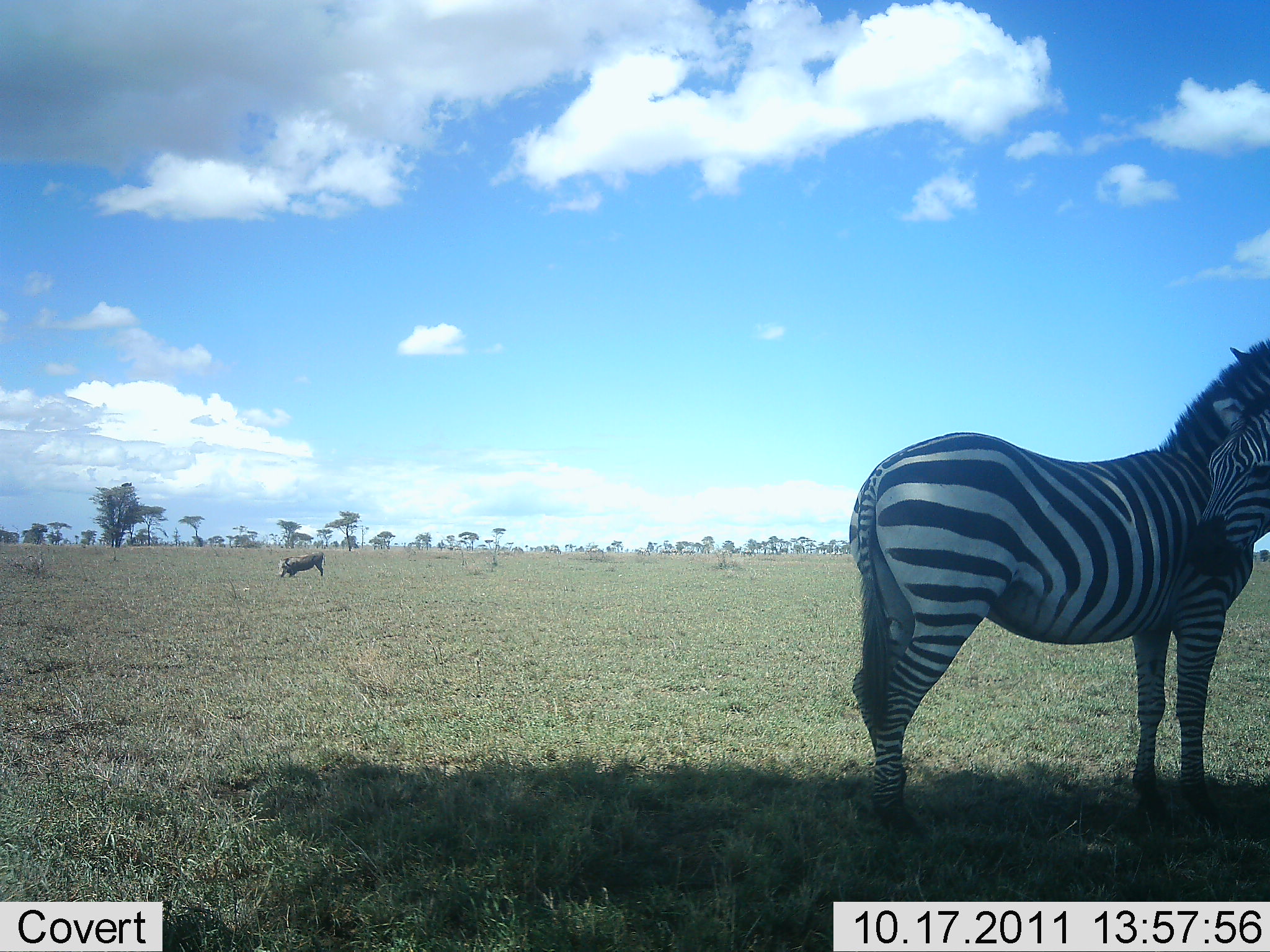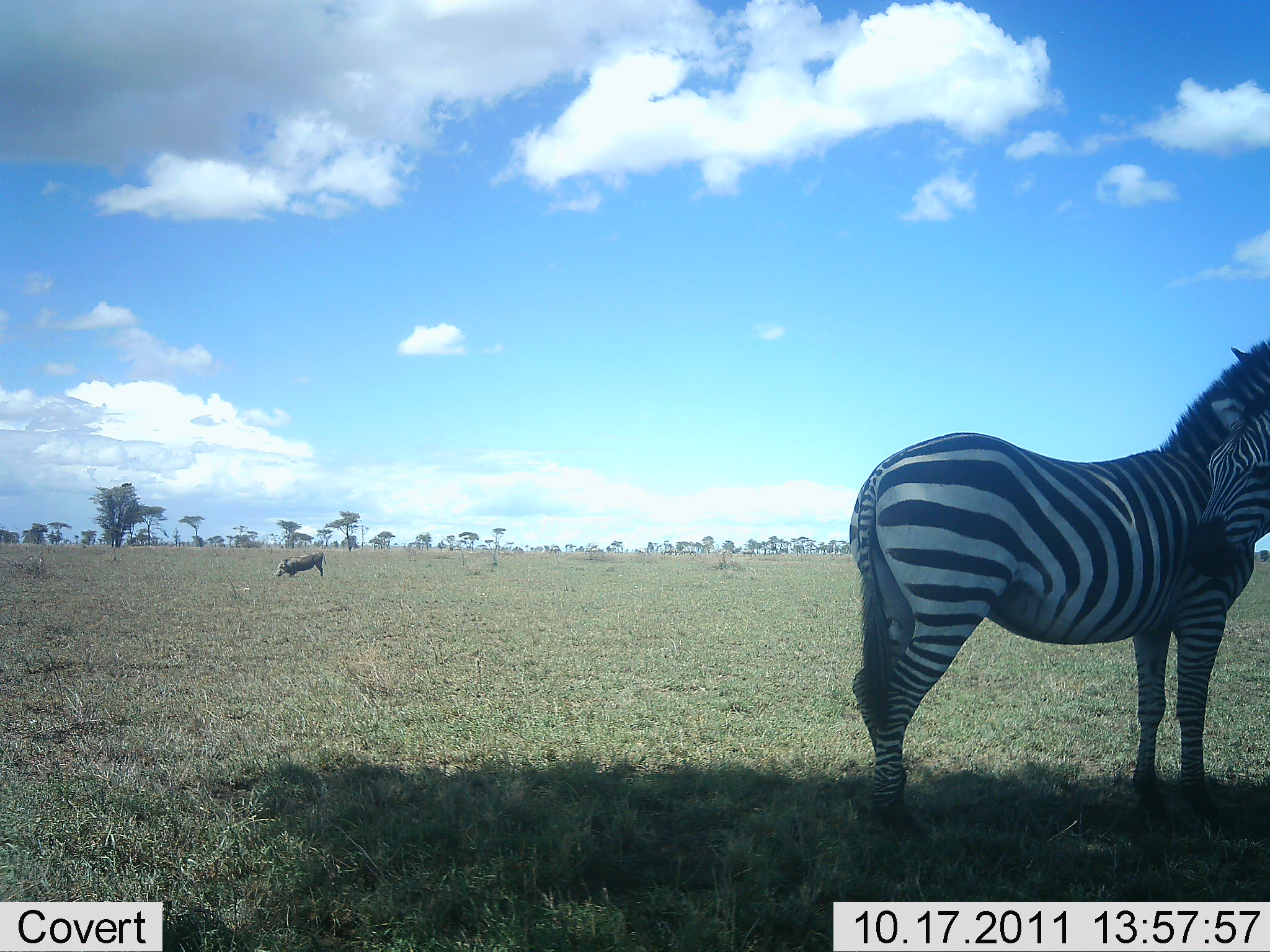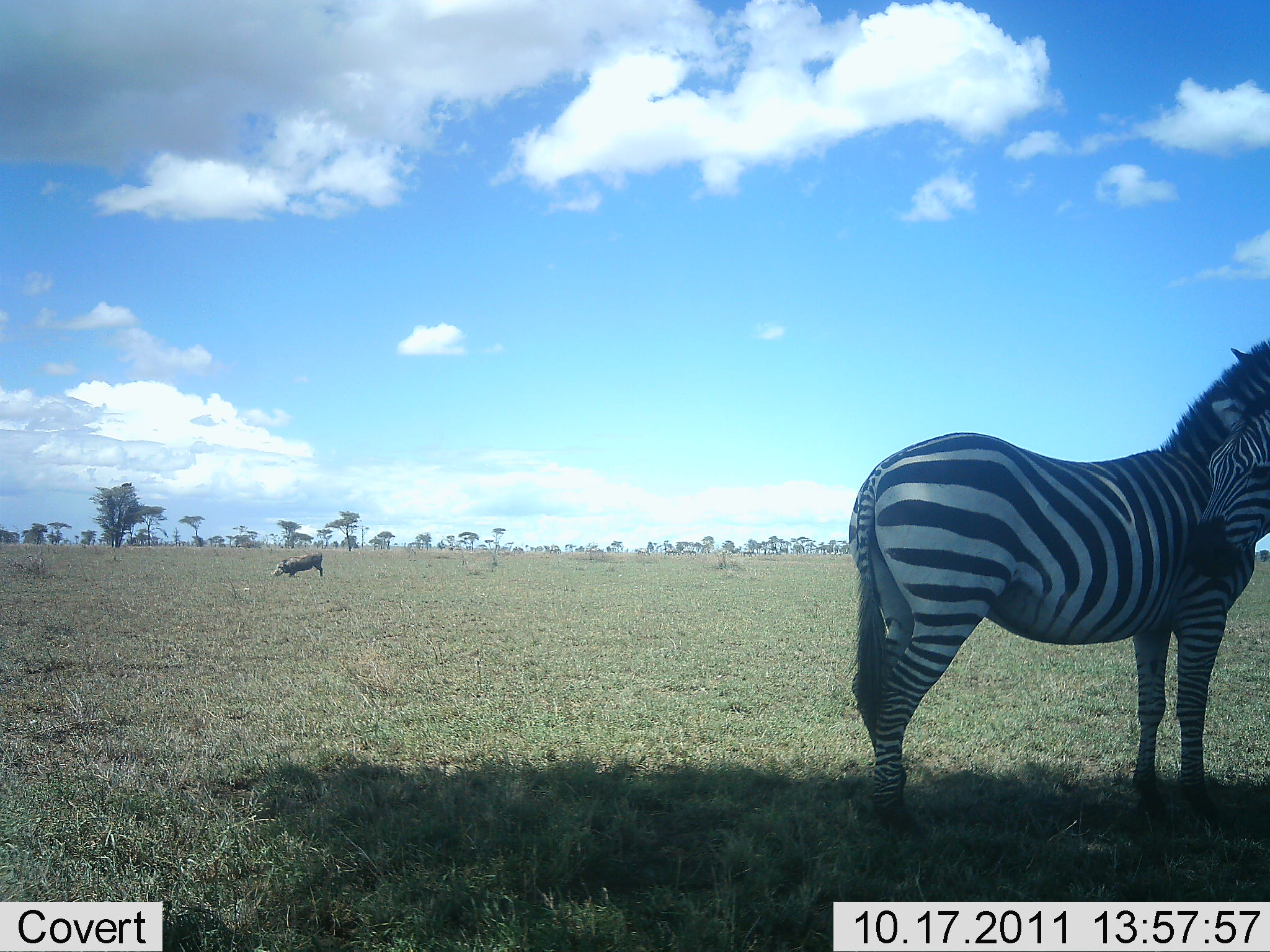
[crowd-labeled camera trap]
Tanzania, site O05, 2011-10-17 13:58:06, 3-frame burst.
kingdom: Animalia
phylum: Chordata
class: Mammalia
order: Artiodactyla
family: Suidae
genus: Phacochoerus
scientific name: Phacochoerus africanus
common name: warthog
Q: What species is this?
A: Warthog (Phacochoerus africanus).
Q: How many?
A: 1.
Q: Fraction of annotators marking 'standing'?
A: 36%.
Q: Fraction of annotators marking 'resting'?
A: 0%.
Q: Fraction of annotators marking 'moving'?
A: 0%.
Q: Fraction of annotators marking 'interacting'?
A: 0%.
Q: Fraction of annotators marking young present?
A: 0%.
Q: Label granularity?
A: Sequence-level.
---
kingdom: Animalia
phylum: Chordata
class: Mammalia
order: Perissodactyla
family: Equidae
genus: Equus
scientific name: Equus quagga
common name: plains zebra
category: zebra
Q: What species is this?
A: Zebra (plains zebra) (Equus quagga).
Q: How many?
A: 2.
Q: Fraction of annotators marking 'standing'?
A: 73%.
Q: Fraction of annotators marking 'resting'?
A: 0%.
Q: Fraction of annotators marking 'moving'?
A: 5%.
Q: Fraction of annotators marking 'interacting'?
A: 36%.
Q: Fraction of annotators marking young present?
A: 0%.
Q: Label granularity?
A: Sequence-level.